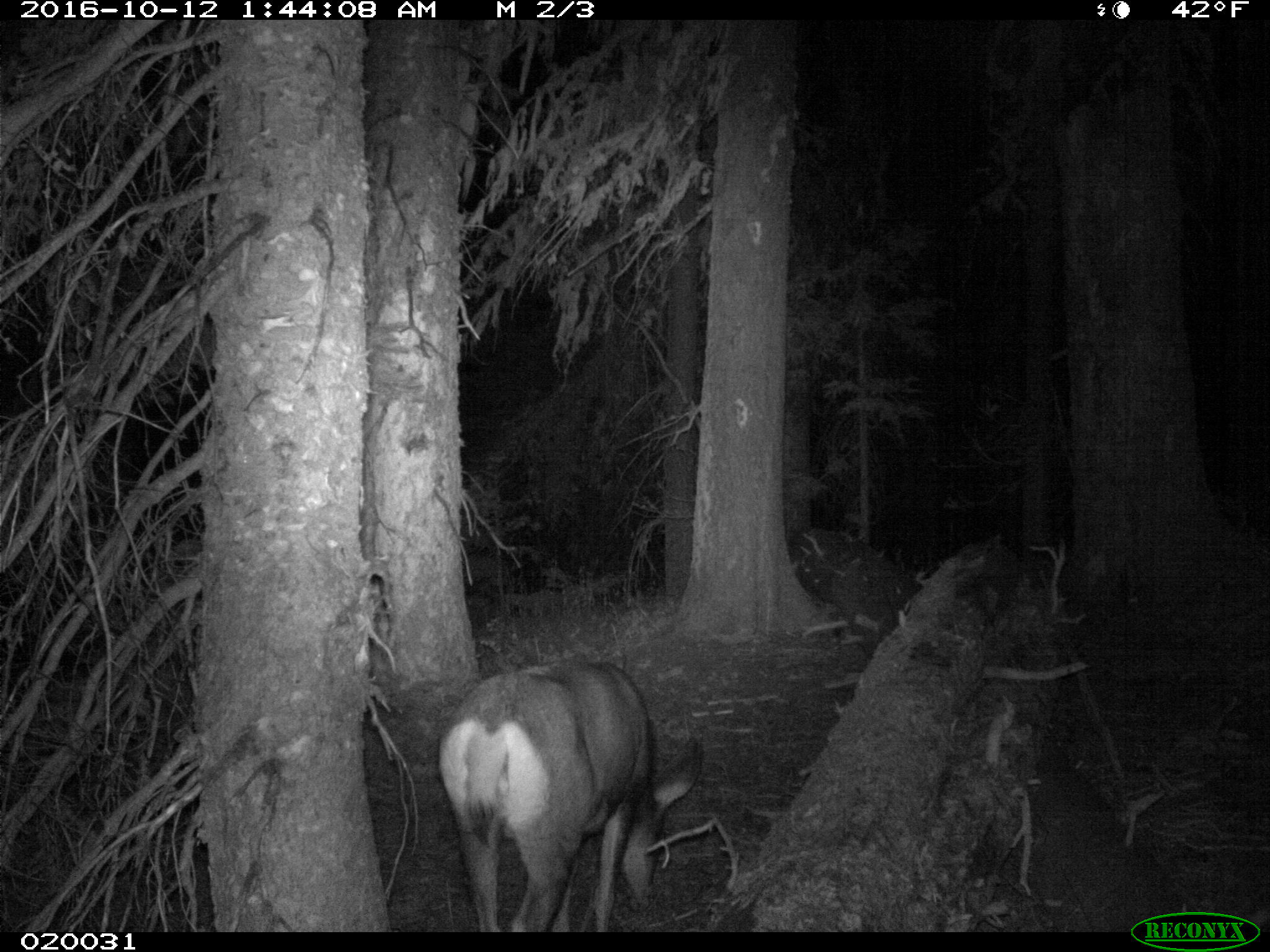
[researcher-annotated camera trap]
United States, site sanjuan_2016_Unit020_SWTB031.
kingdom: Animalia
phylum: Chordata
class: Mammalia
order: Artiodactyla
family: Cervidae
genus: Odocoileus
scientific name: Odocoileus hemionus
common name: mule deer